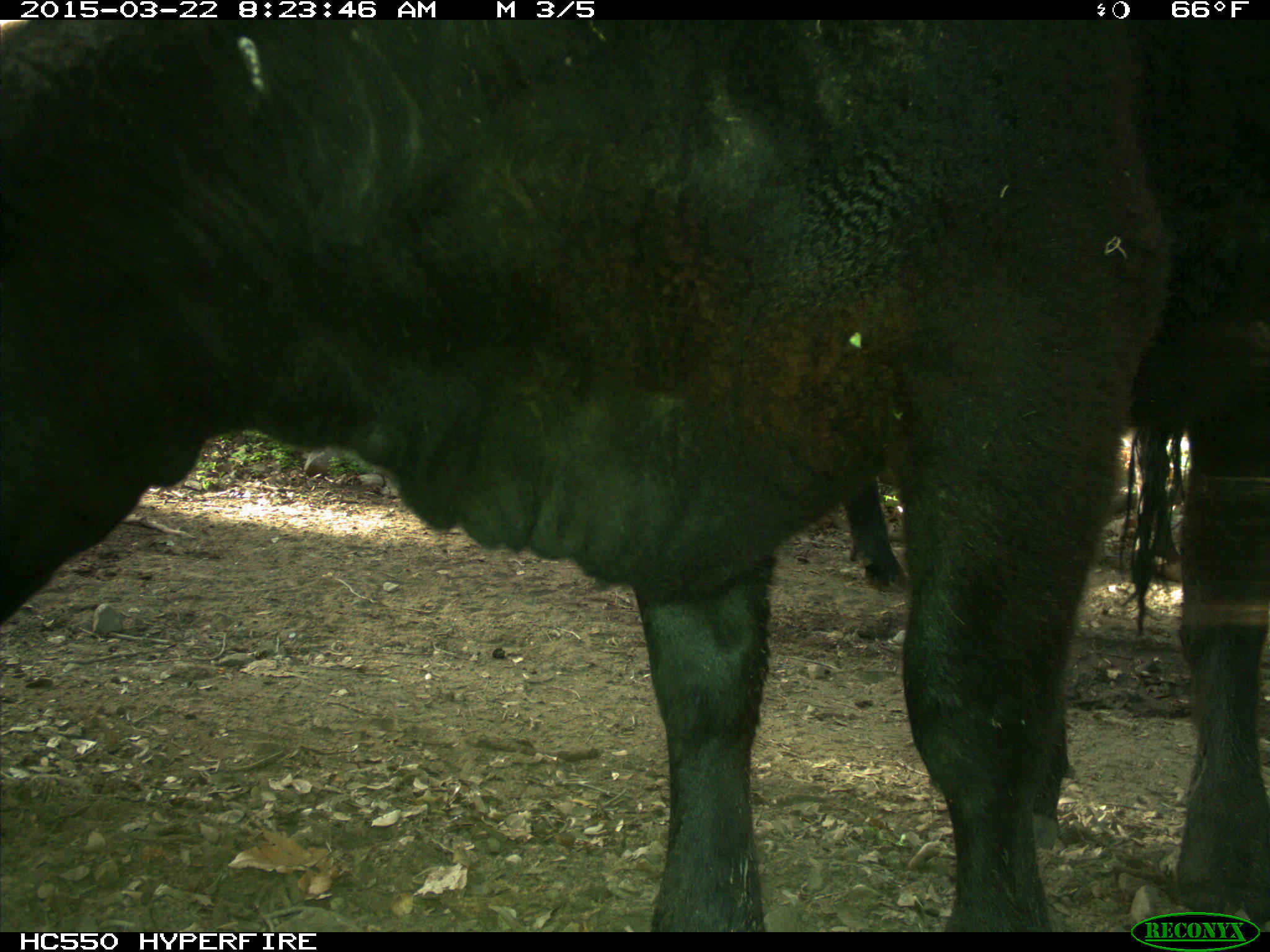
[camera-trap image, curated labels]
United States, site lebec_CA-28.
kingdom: Animalia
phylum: Chordata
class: Mammalia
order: Artiodactyla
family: Bovidae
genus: Bos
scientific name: Bos taurus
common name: domestic cow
Bos taurus (domestic cow).